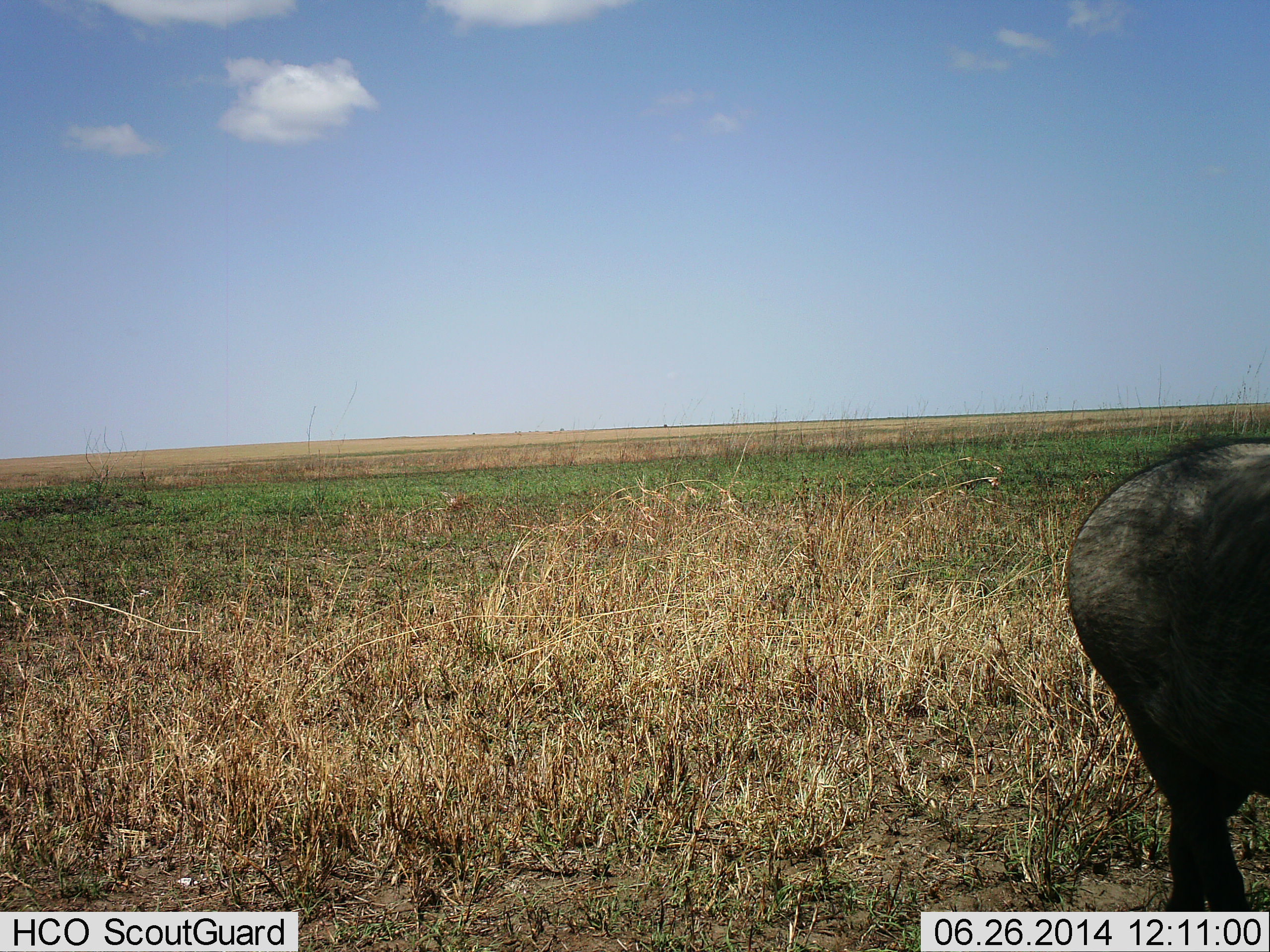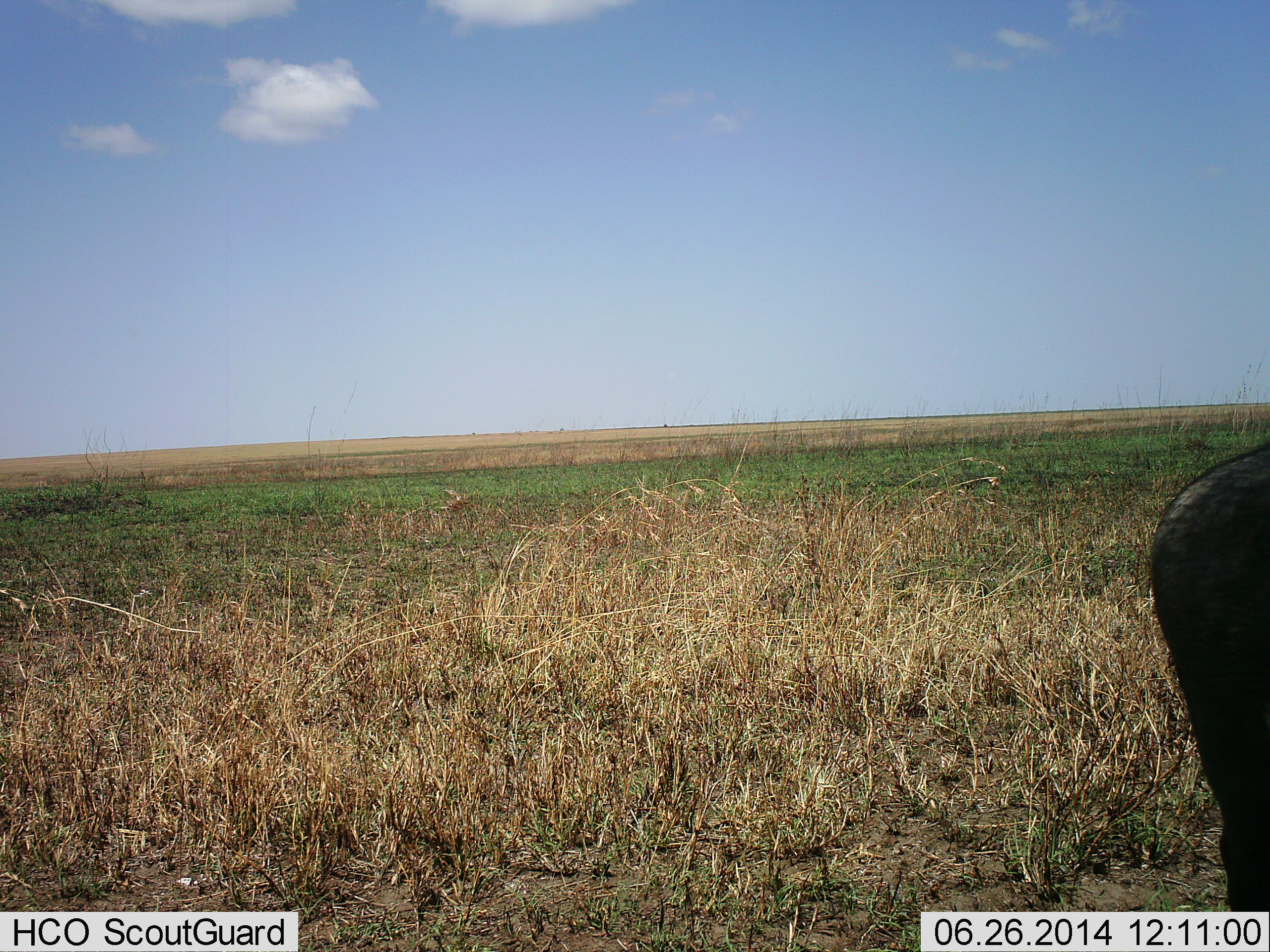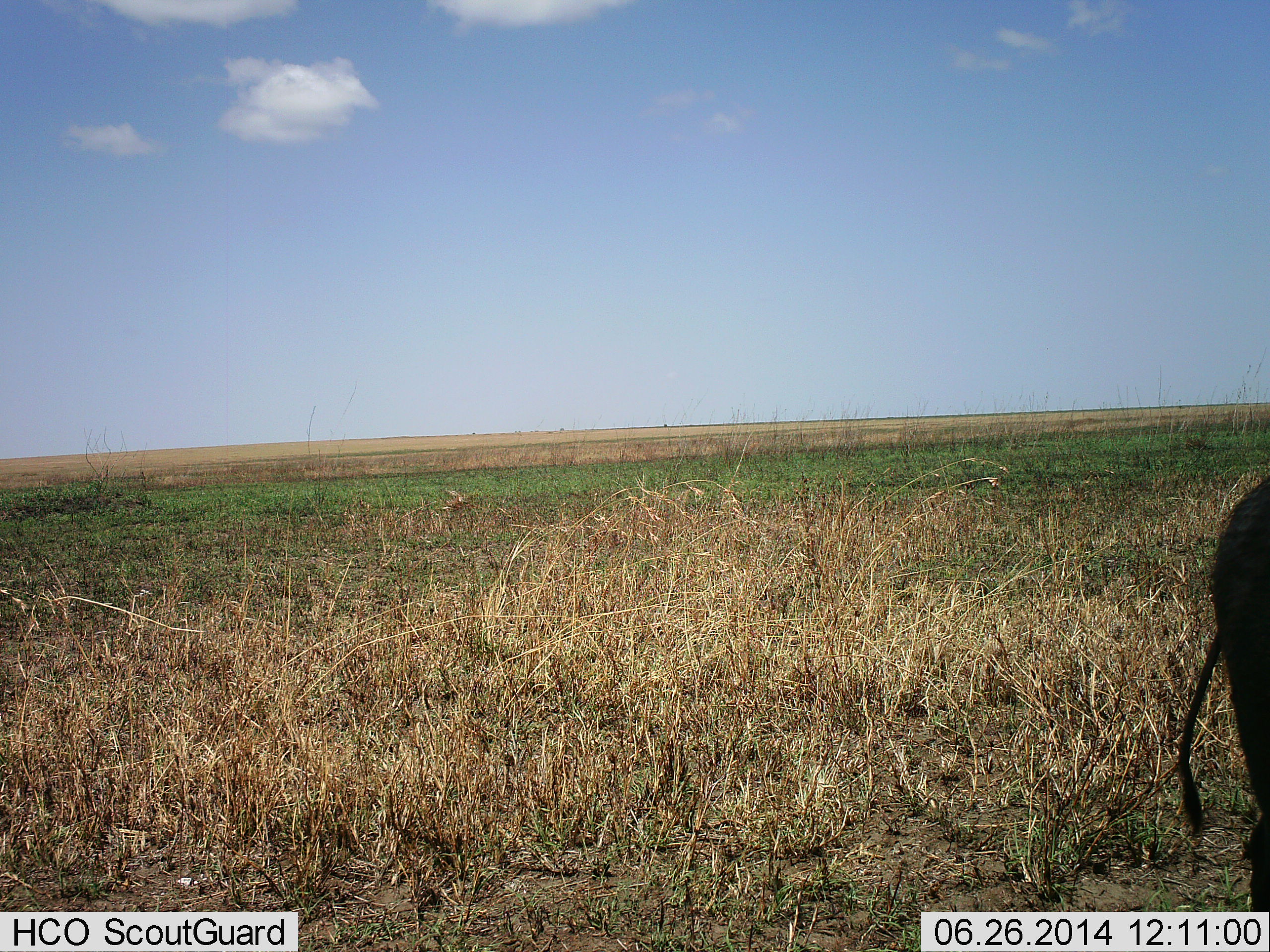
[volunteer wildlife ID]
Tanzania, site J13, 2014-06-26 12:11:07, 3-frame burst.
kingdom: Animalia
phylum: Chordata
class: Mammalia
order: Artiodactyla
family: Suidae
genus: Phacochoerus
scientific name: Phacochoerus africanus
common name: warthog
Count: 1.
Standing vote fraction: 20%.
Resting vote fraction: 0%.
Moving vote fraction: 80%.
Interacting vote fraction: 0%.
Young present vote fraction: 0%.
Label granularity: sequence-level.